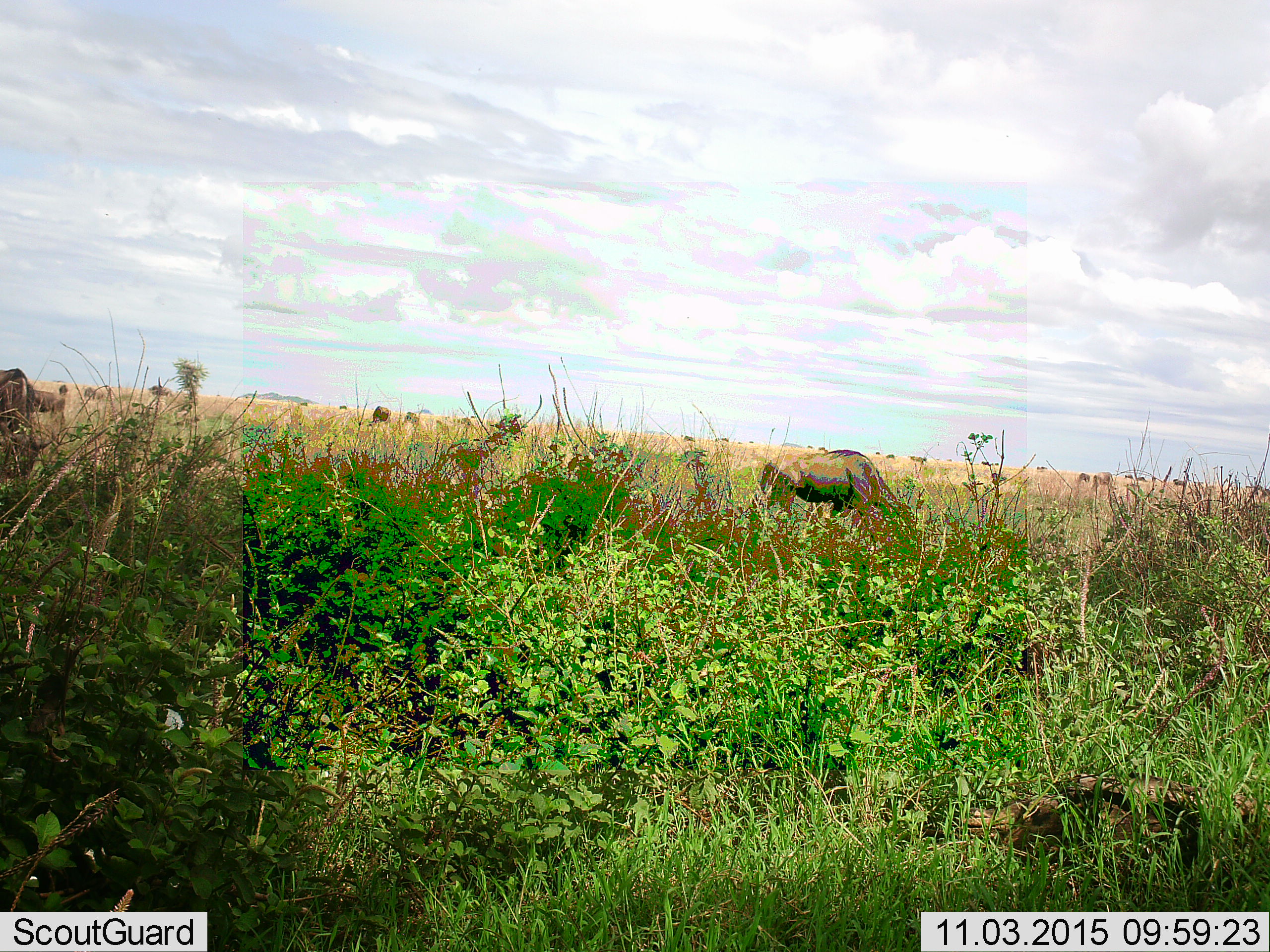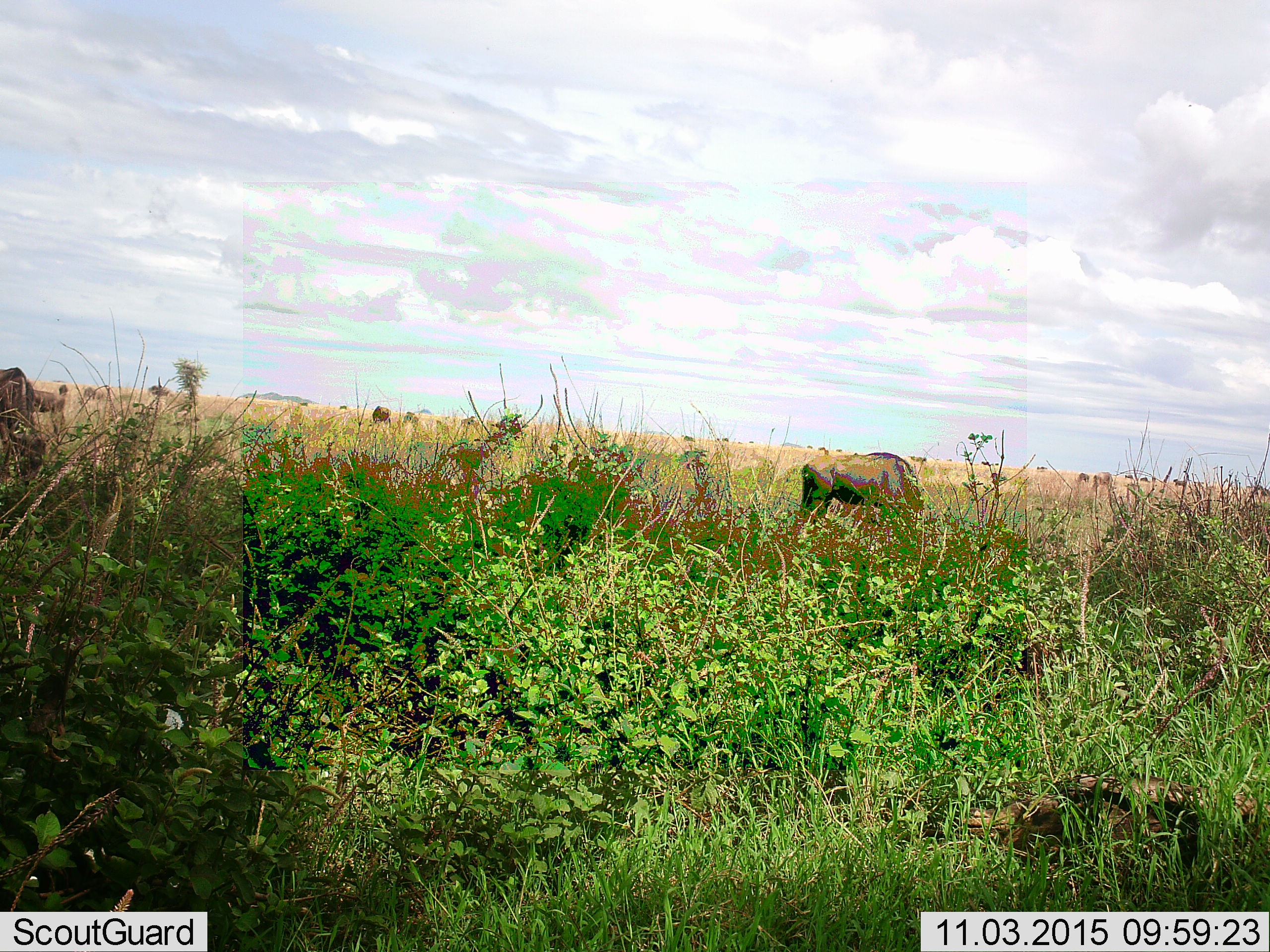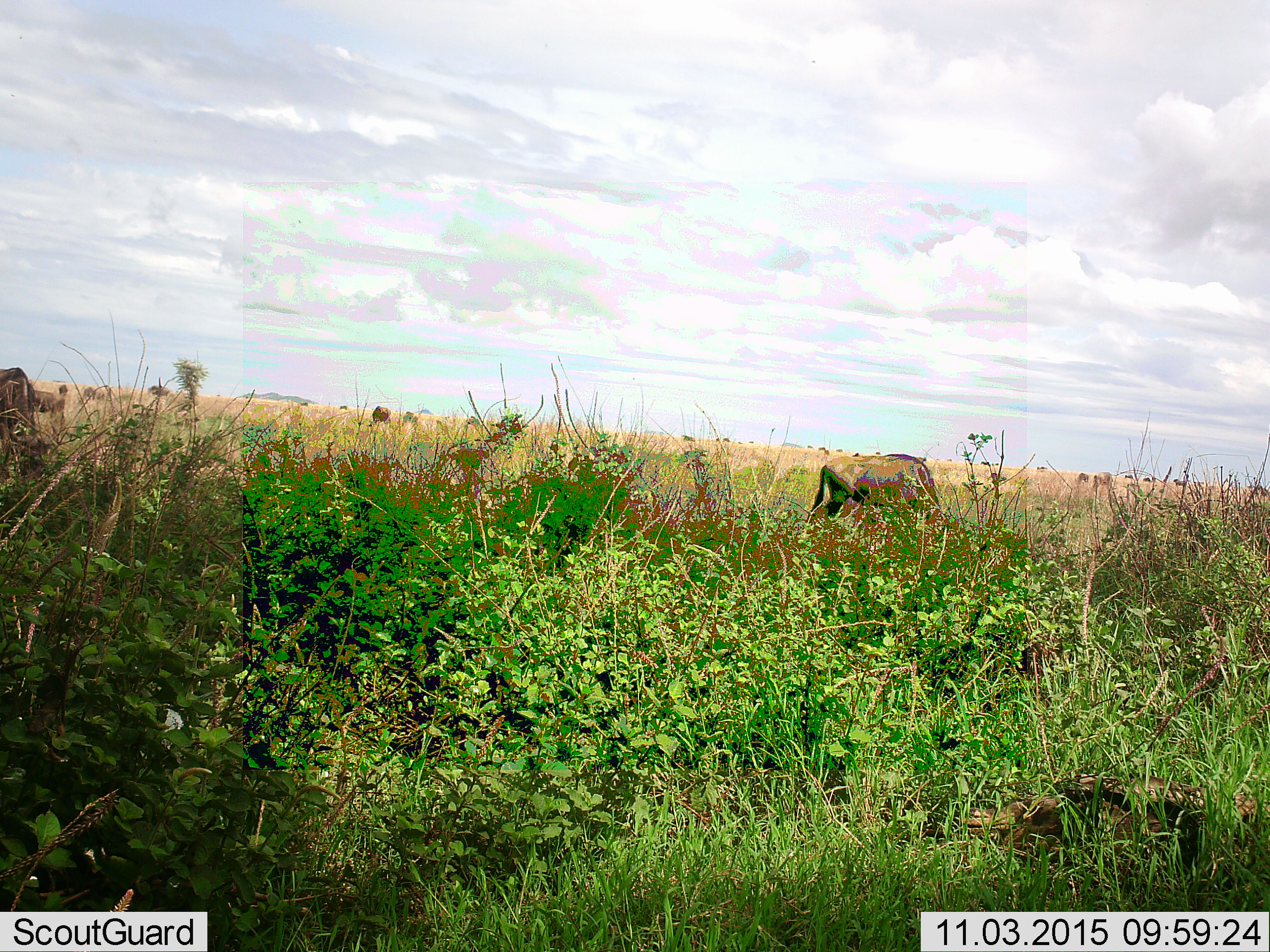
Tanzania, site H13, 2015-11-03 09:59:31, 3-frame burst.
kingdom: Animalia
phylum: Chordata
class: Mammalia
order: Artiodactyla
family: Bovidae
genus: Connochaetes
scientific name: Connochaetes taurinus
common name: blue wildebeest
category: wildebeest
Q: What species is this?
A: Wildebeest (blue wildebeest) (Connochaetes taurinus).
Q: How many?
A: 11-50.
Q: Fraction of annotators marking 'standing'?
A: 50%.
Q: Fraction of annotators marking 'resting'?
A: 0%.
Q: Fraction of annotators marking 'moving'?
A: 75%.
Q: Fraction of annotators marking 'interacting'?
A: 0%.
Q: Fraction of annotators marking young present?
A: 25%.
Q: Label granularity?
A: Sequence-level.